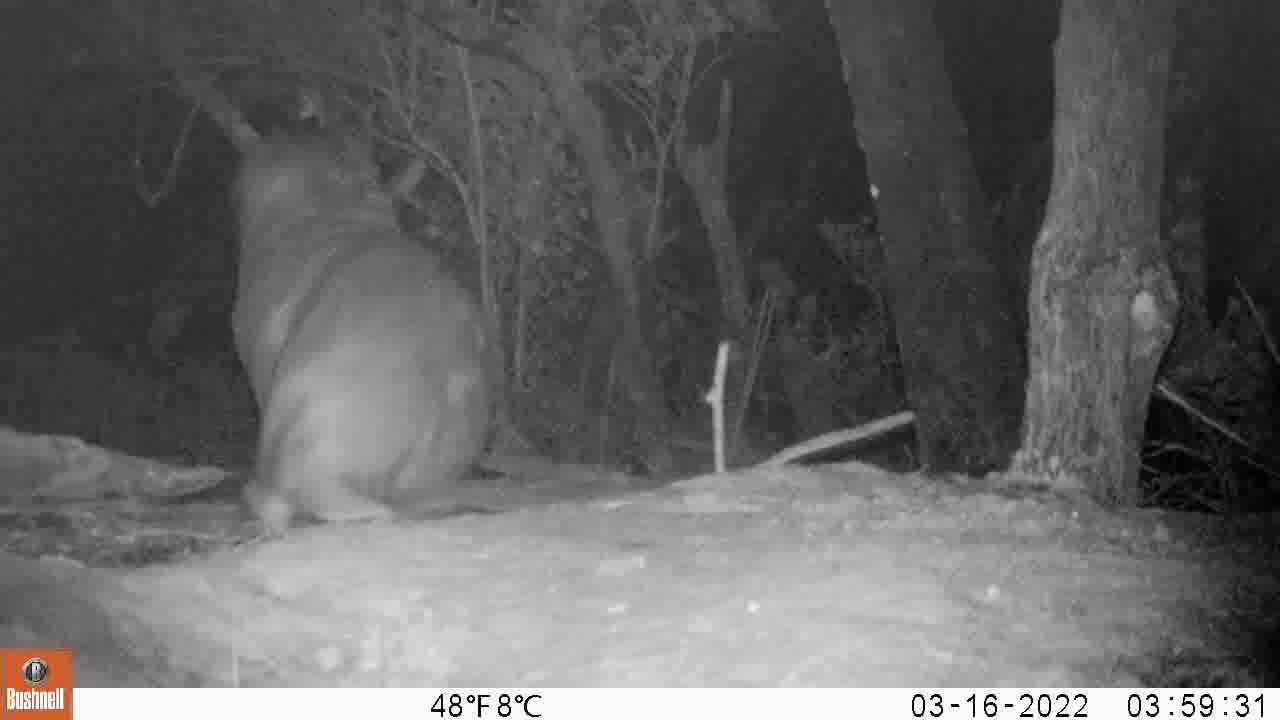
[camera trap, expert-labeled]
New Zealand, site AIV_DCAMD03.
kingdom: Animalia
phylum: Chordata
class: Mammalia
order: Carnivora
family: Otariidae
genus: Phocarctos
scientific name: Phocarctos hookeri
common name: new zealand sea lion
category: sealion